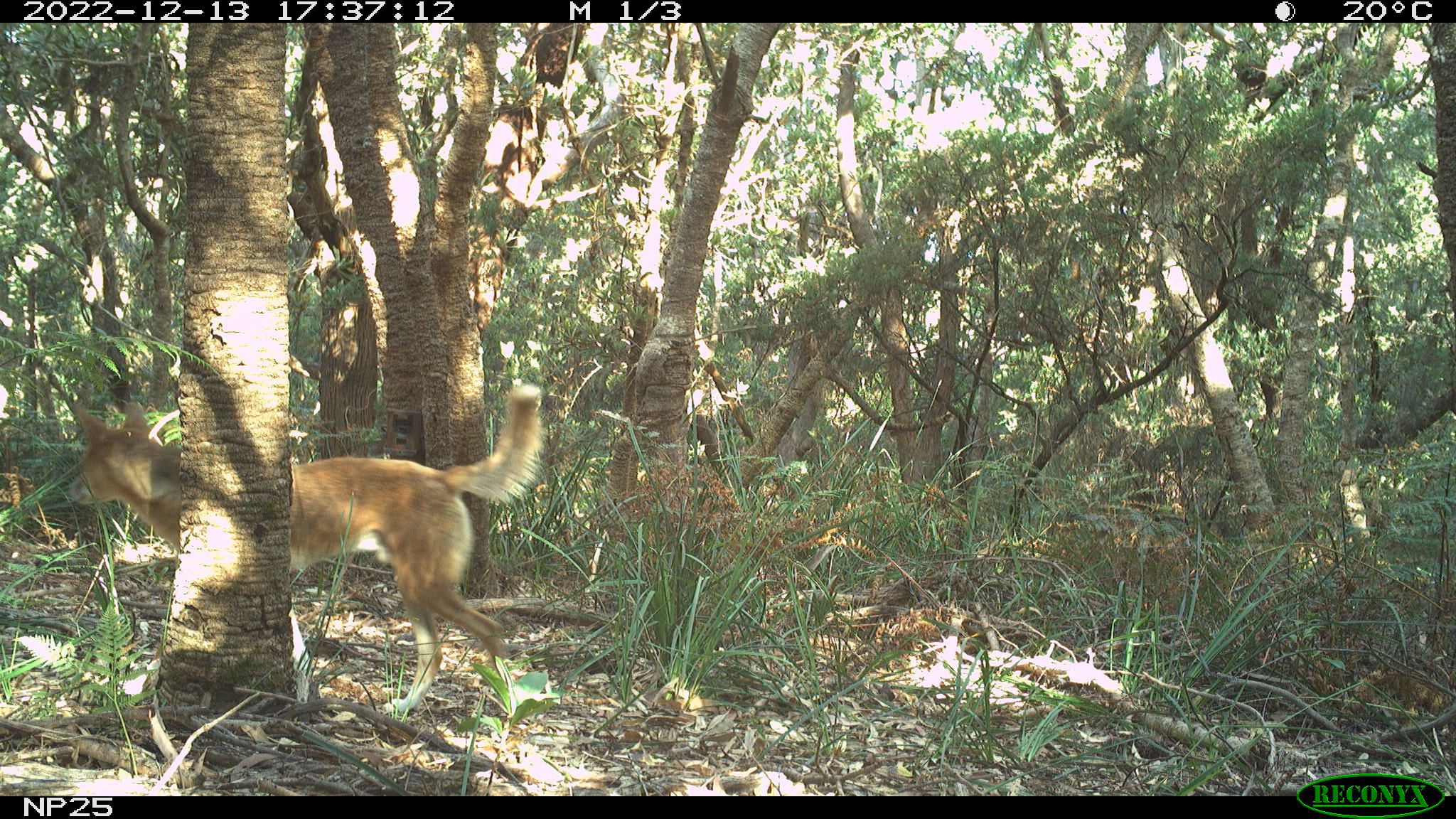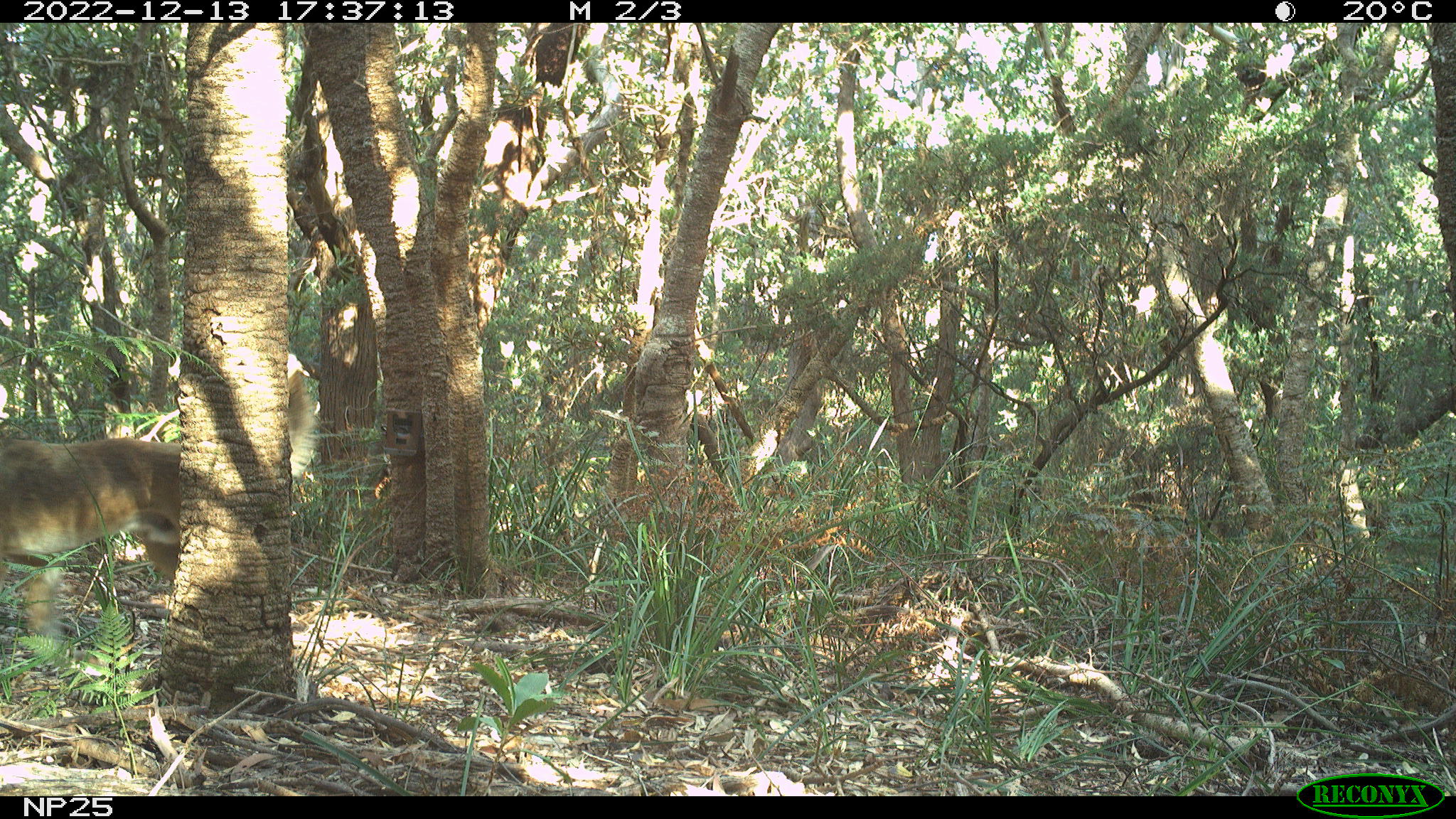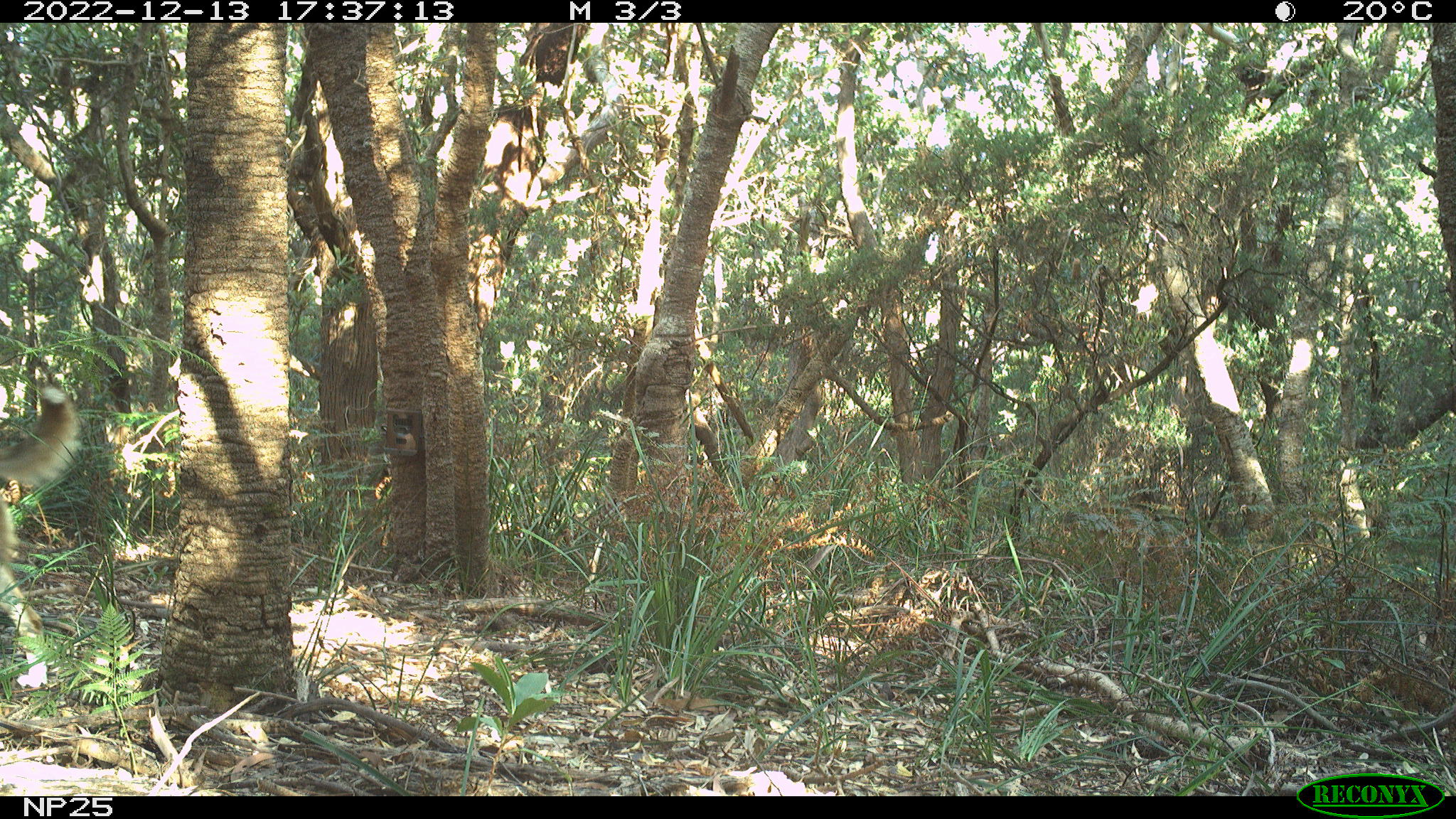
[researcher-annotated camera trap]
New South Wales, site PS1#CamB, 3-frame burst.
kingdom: Animalia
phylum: Chordata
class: Mammalia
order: Carnivora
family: Canidae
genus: Canis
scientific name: Canis familiaris dingo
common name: dingo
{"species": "dingo (Canis familiaris dingo)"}